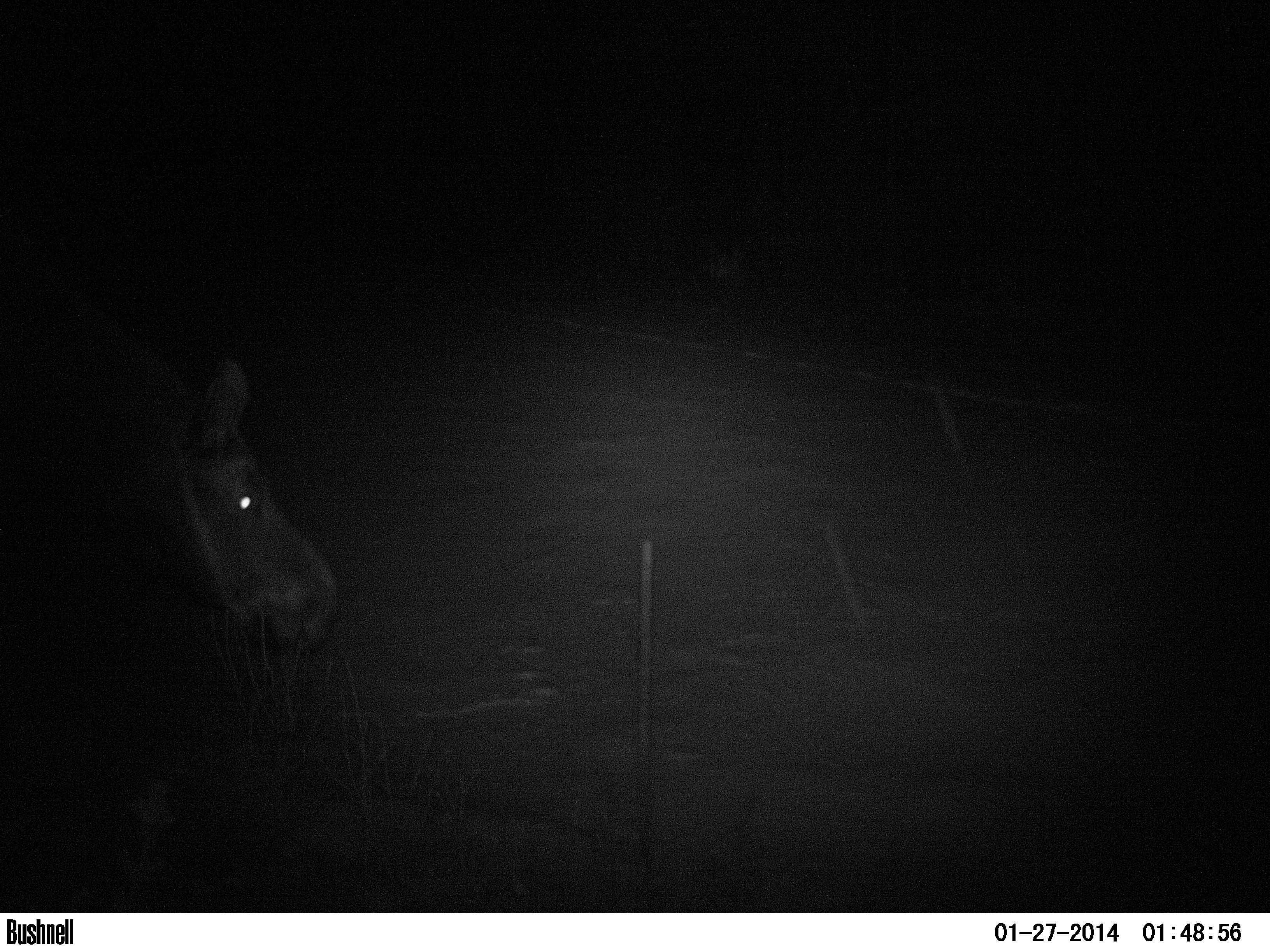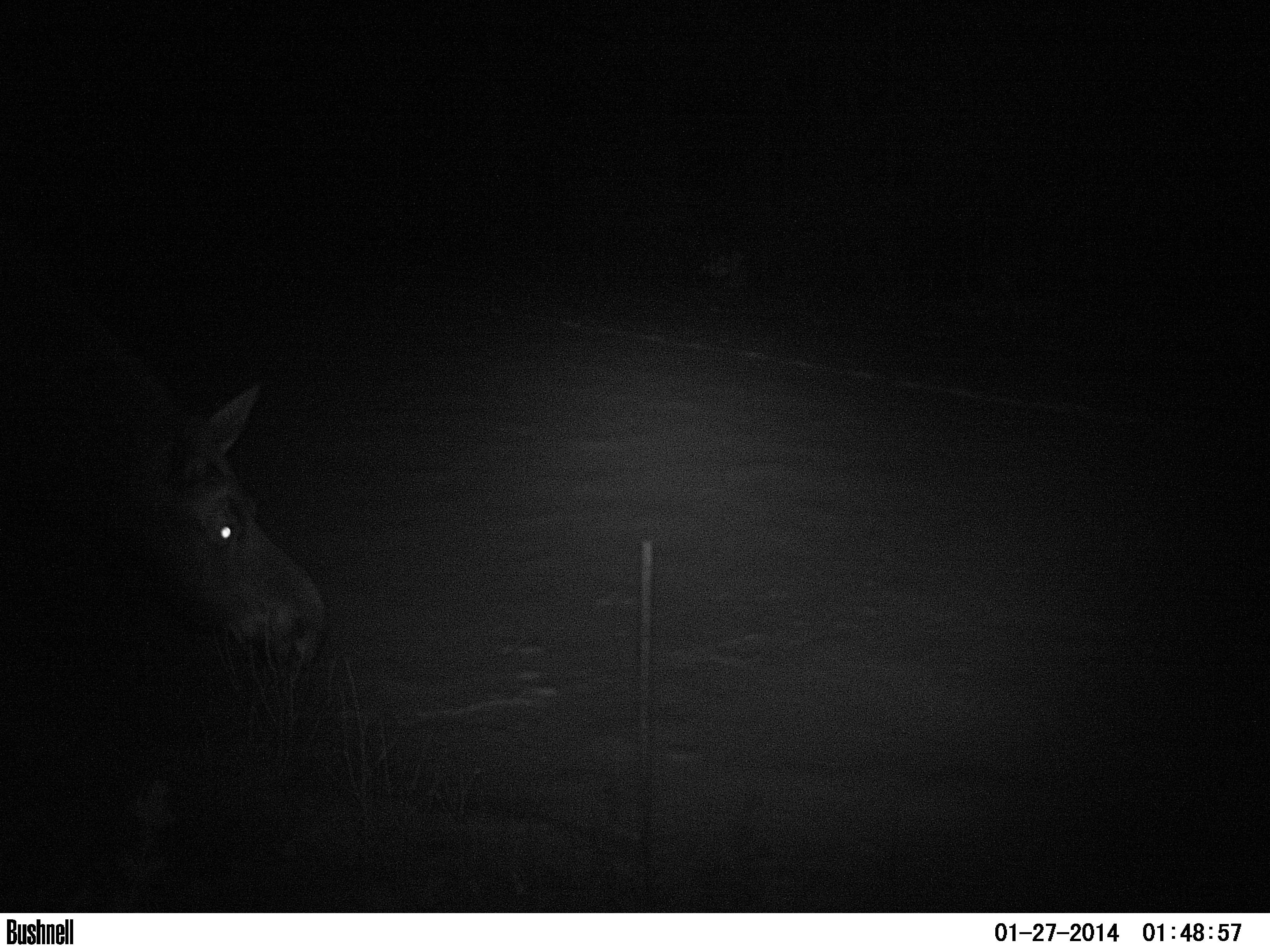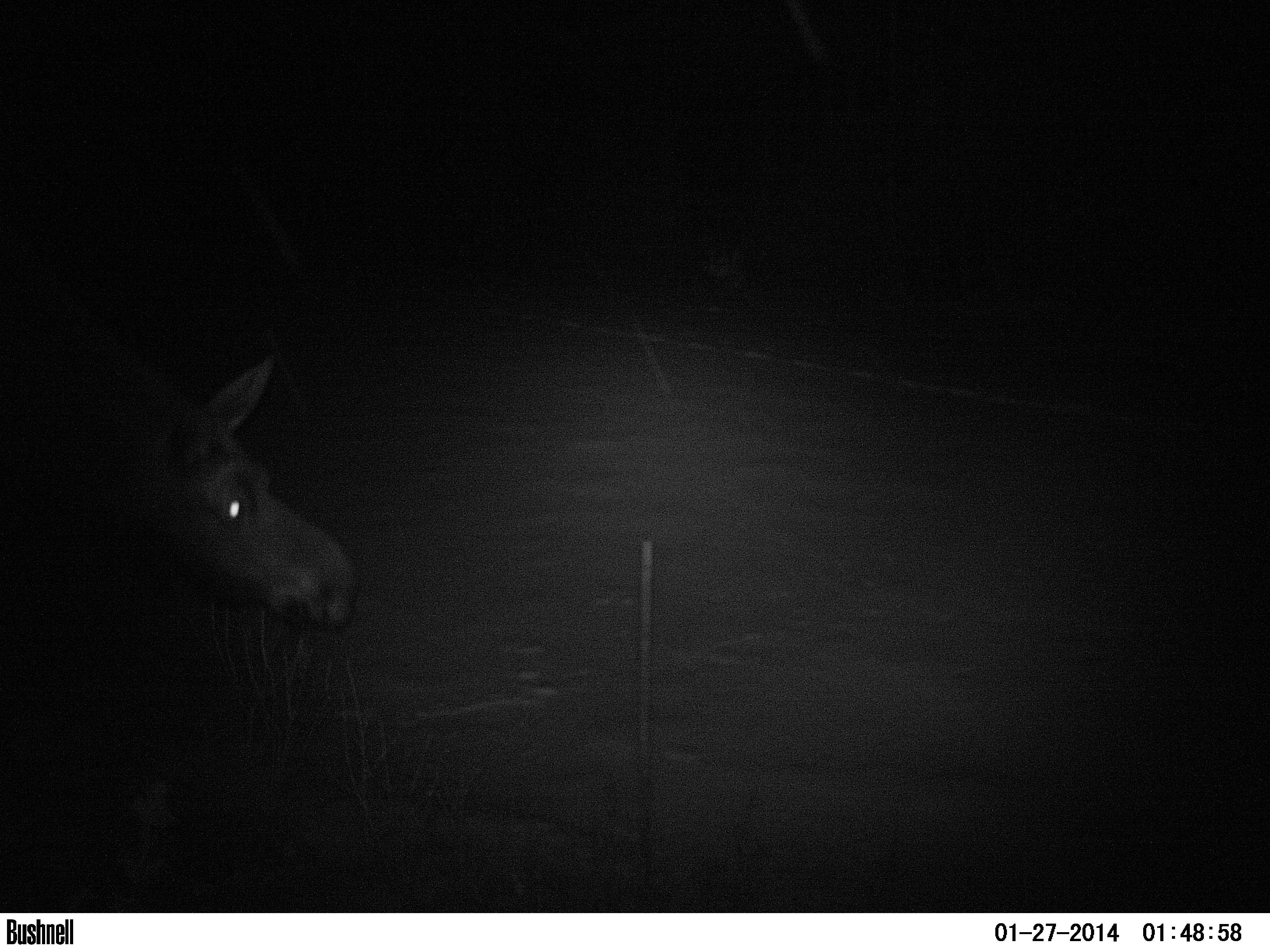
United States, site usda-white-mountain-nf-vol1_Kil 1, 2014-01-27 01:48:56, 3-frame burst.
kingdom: Animalia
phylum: Chordata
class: Mammalia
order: Artiodactyla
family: Cervidae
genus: Alces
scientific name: Alces alces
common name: moose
Moose (Alces alces).